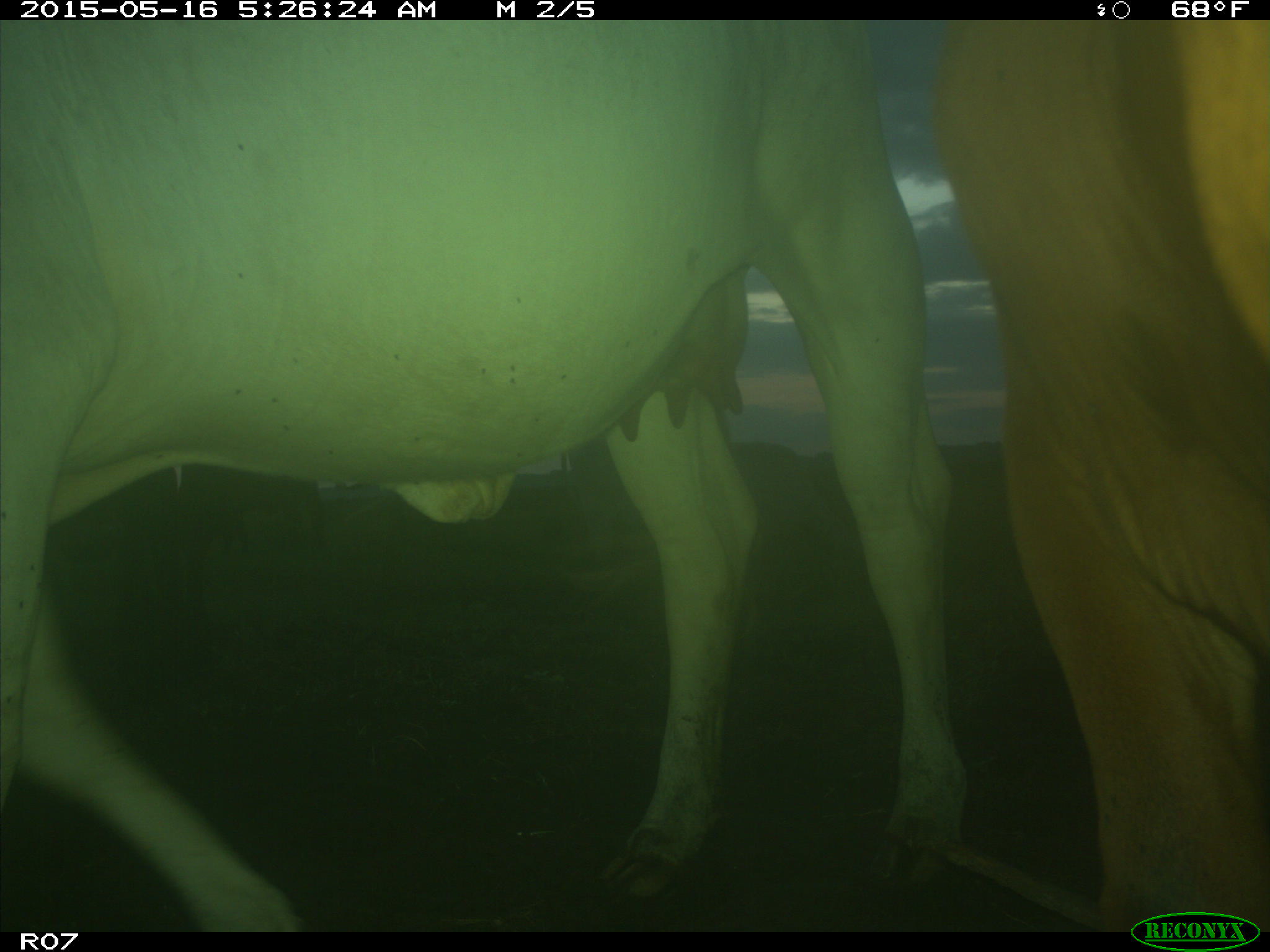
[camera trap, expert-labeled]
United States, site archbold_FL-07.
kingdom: Animalia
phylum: Chordata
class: Mammalia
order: Artiodactyla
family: Bovidae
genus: Bos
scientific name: Bos taurus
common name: domestic cow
Bos taurus (domestic cow).